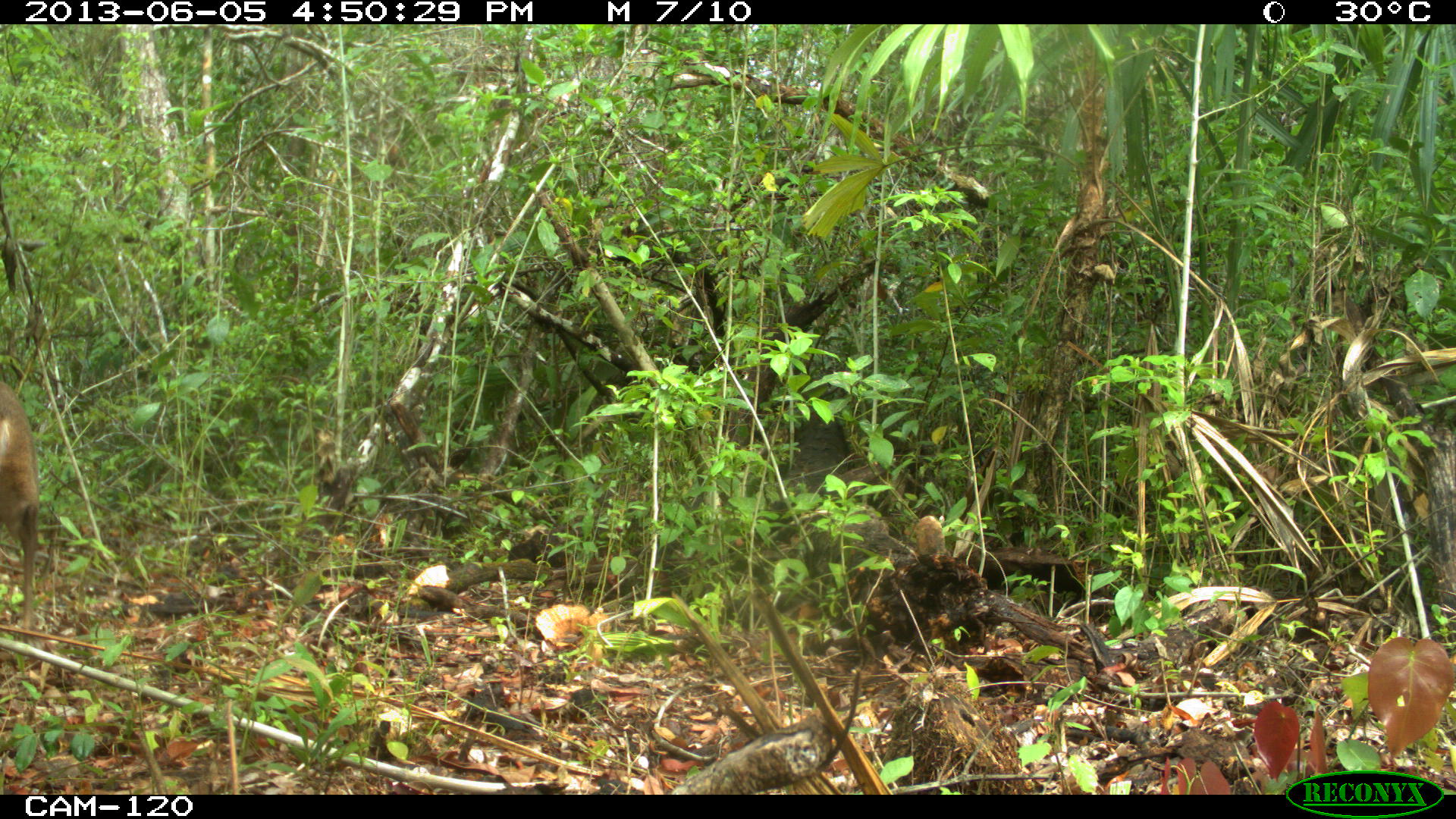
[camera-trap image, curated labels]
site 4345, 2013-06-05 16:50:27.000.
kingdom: Animalia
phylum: Chordata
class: Mammalia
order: Artiodactyla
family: Cervidae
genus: Odocoileus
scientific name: Odocoileus pandora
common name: yucatán brown brocket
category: mazama pandora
Mazama pandora (yucatán brown brocket) (Odocoileus pandora), count 1, sex female.